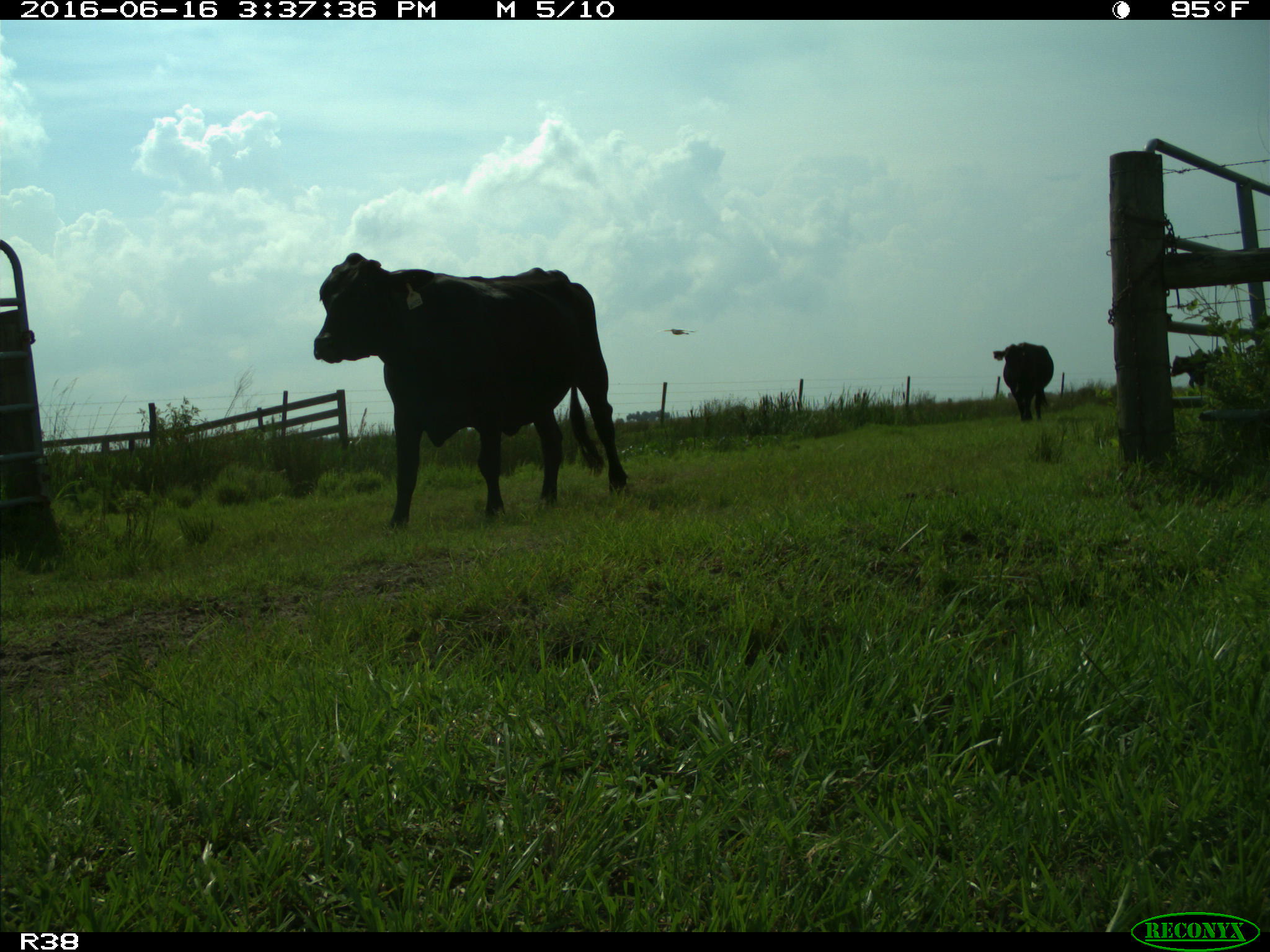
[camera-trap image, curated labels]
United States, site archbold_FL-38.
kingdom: Animalia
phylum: Chordata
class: Mammalia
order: Artiodactyla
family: Bovidae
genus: Bos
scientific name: Bos taurus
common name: domestic cow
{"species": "Bos taurus (domestic cow)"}